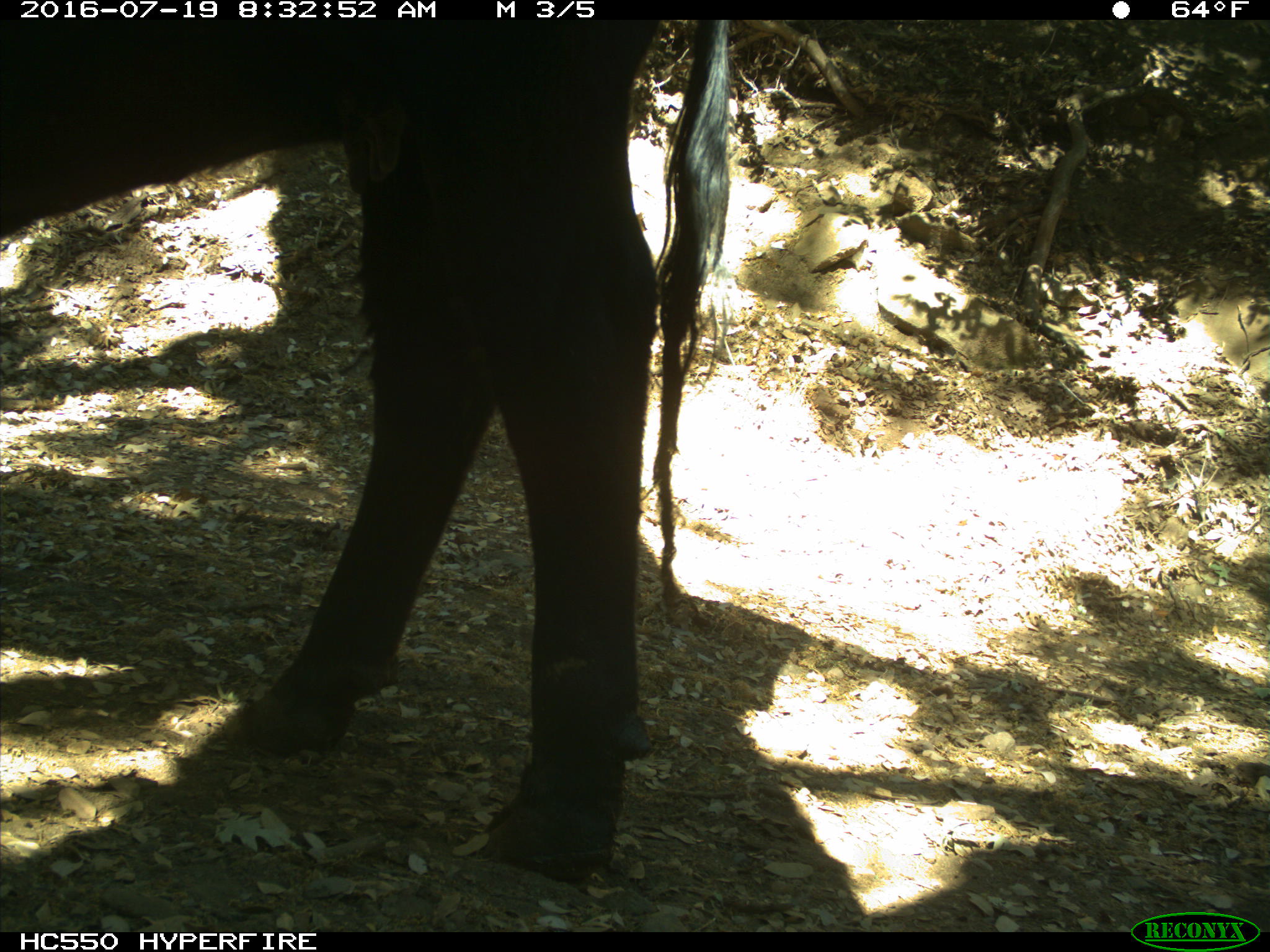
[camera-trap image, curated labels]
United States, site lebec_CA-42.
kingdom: Animalia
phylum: Chordata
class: Mammalia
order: Artiodactyla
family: Bovidae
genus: Bos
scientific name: Bos taurus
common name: domestic cow